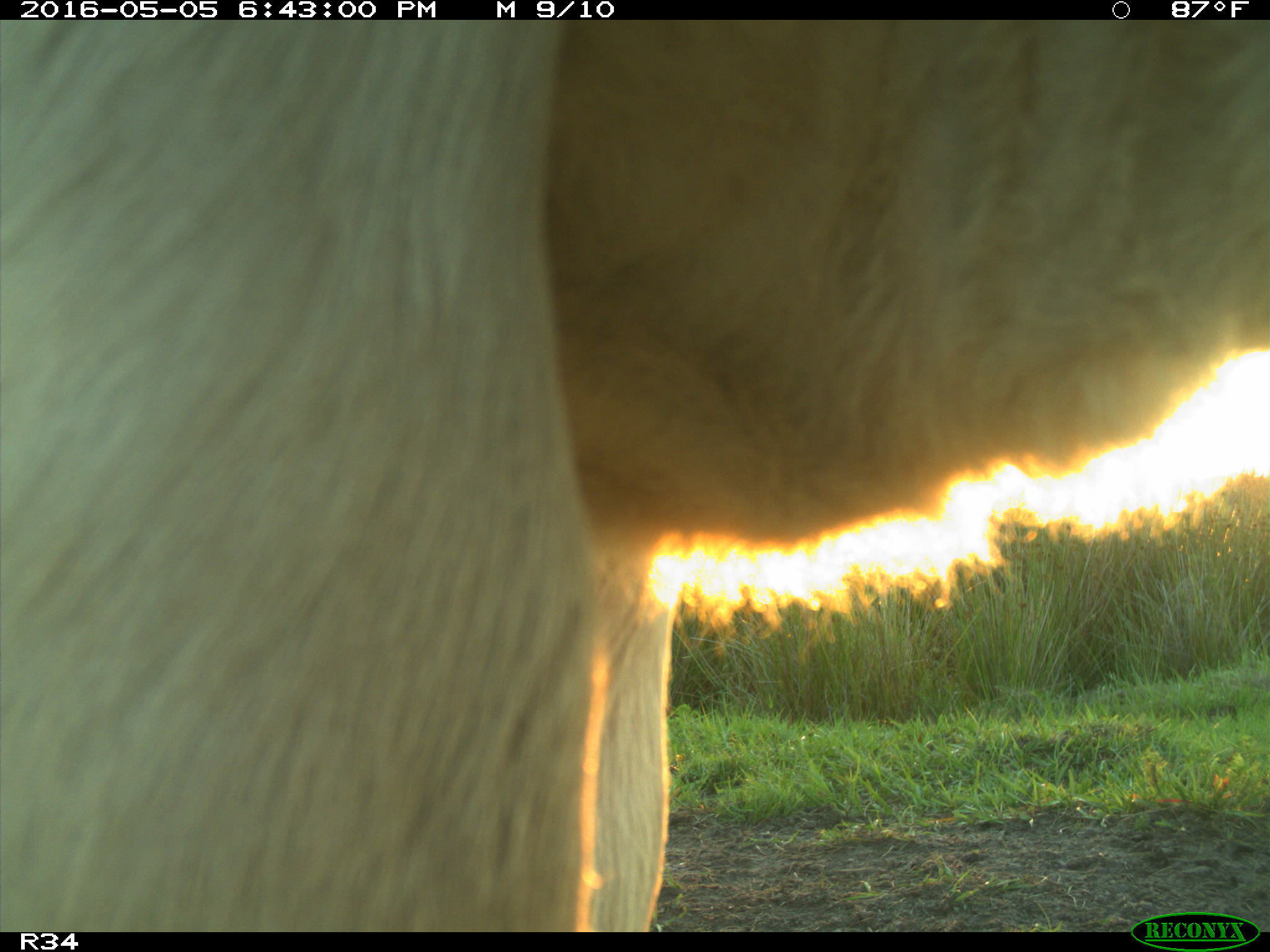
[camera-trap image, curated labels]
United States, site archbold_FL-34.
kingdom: Animalia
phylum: Chordata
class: Mammalia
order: Artiodactyla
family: Bovidae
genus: Bos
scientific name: Bos taurus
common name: domestic cow